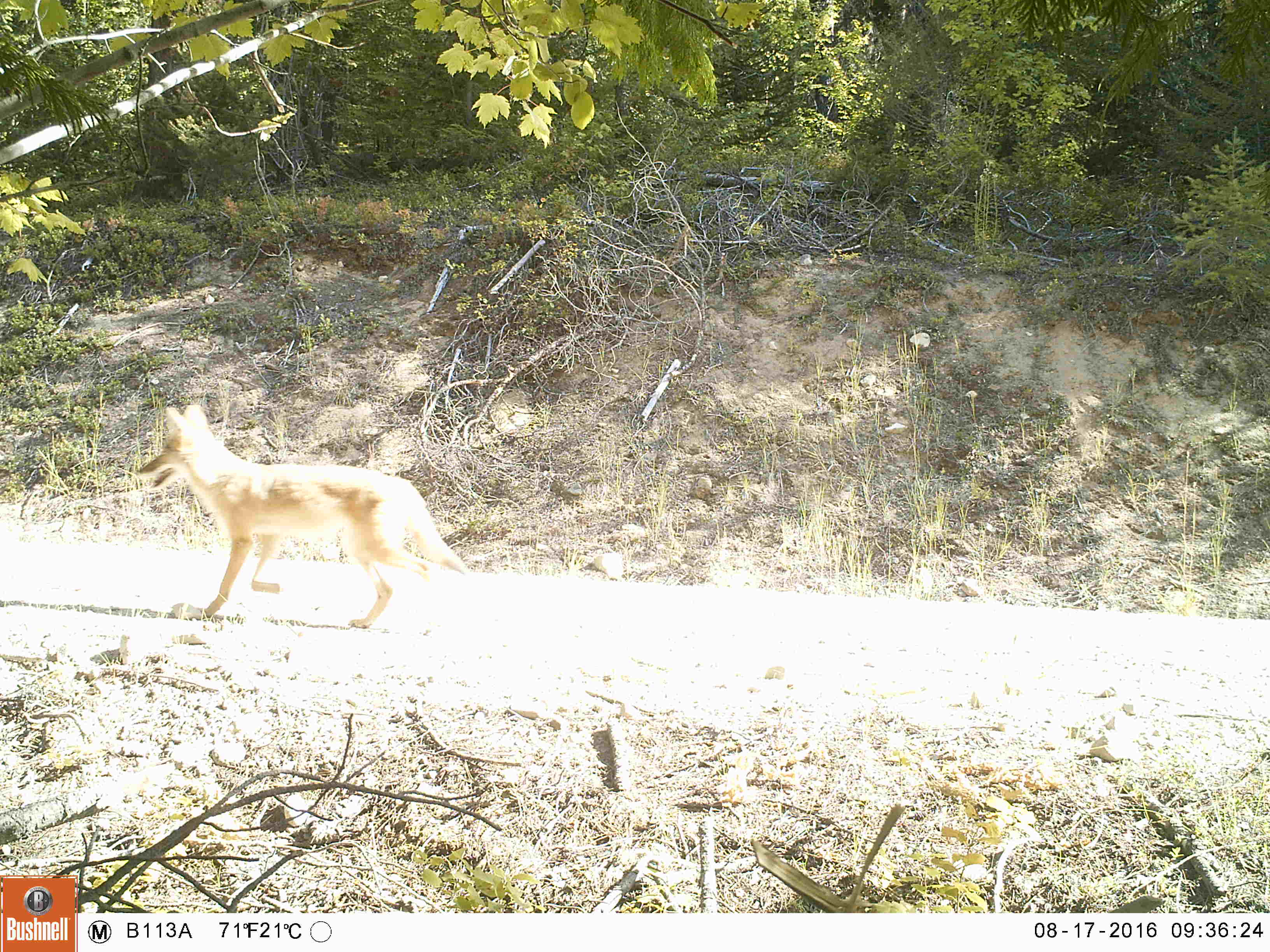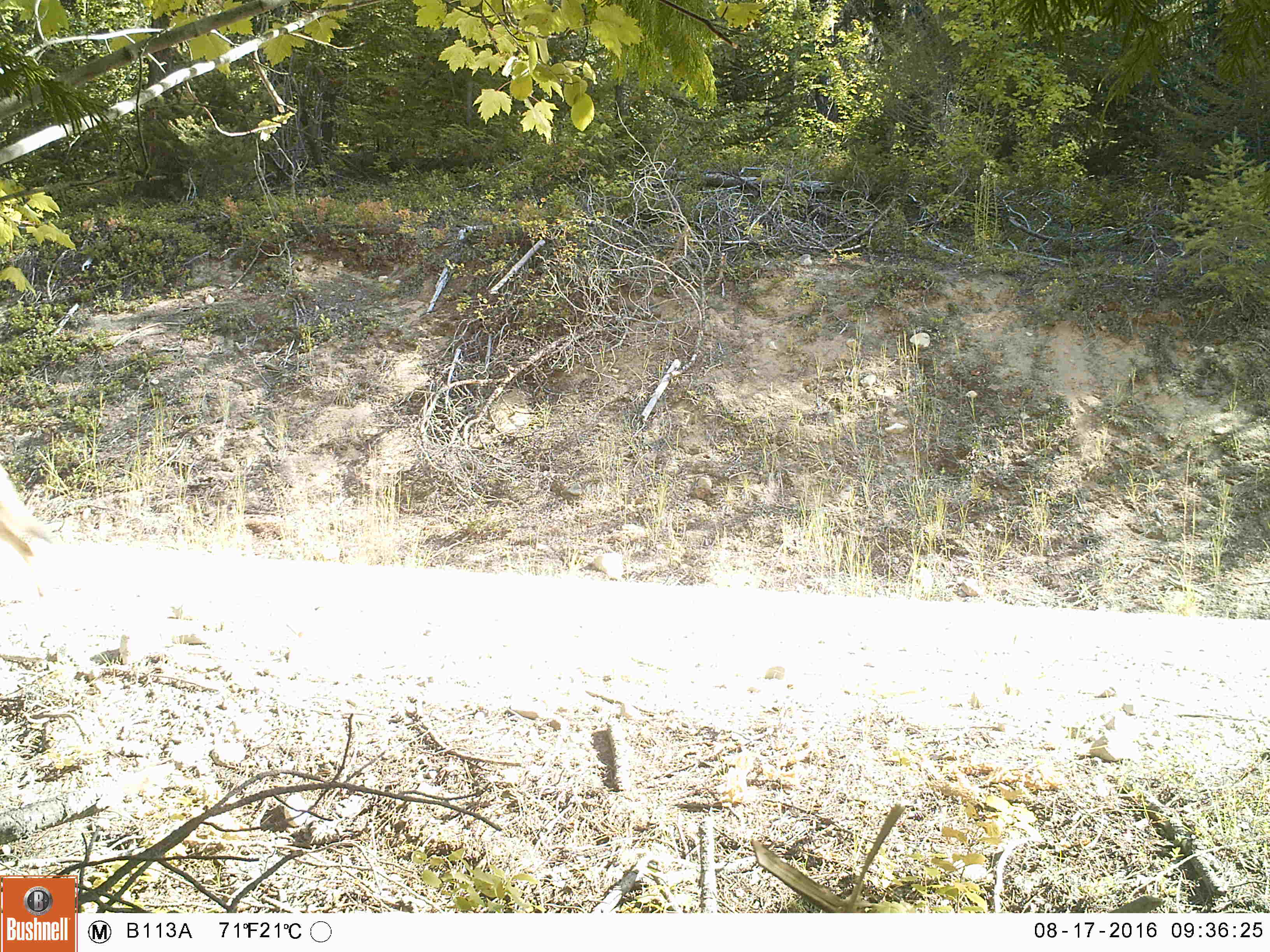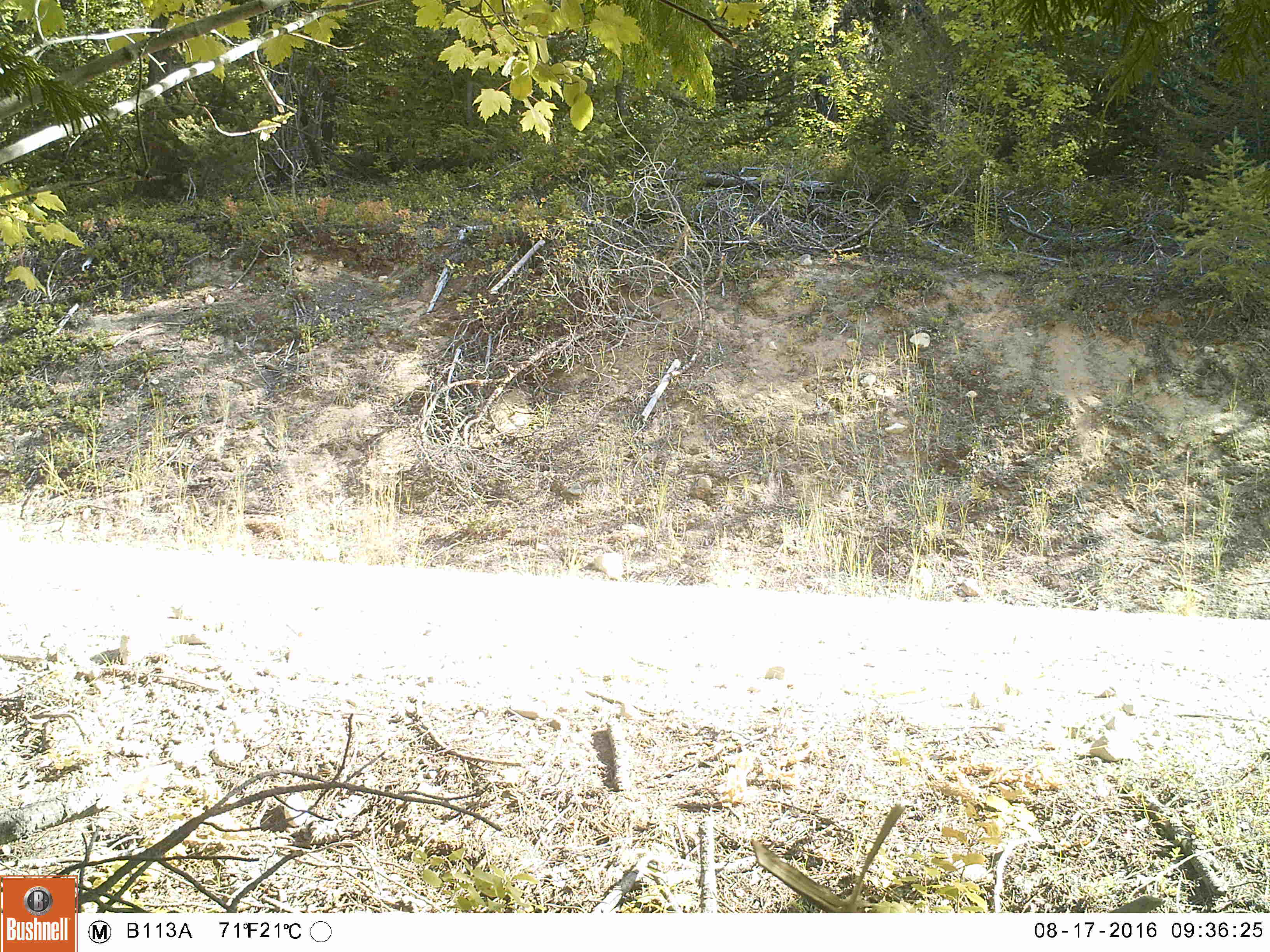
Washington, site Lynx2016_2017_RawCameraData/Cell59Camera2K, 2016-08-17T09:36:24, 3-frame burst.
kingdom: Animalia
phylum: Chordata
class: Mammalia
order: Carnivora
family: Canidae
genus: Canis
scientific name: Canis latrans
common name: coyote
Canis latrans (coyote). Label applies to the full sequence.